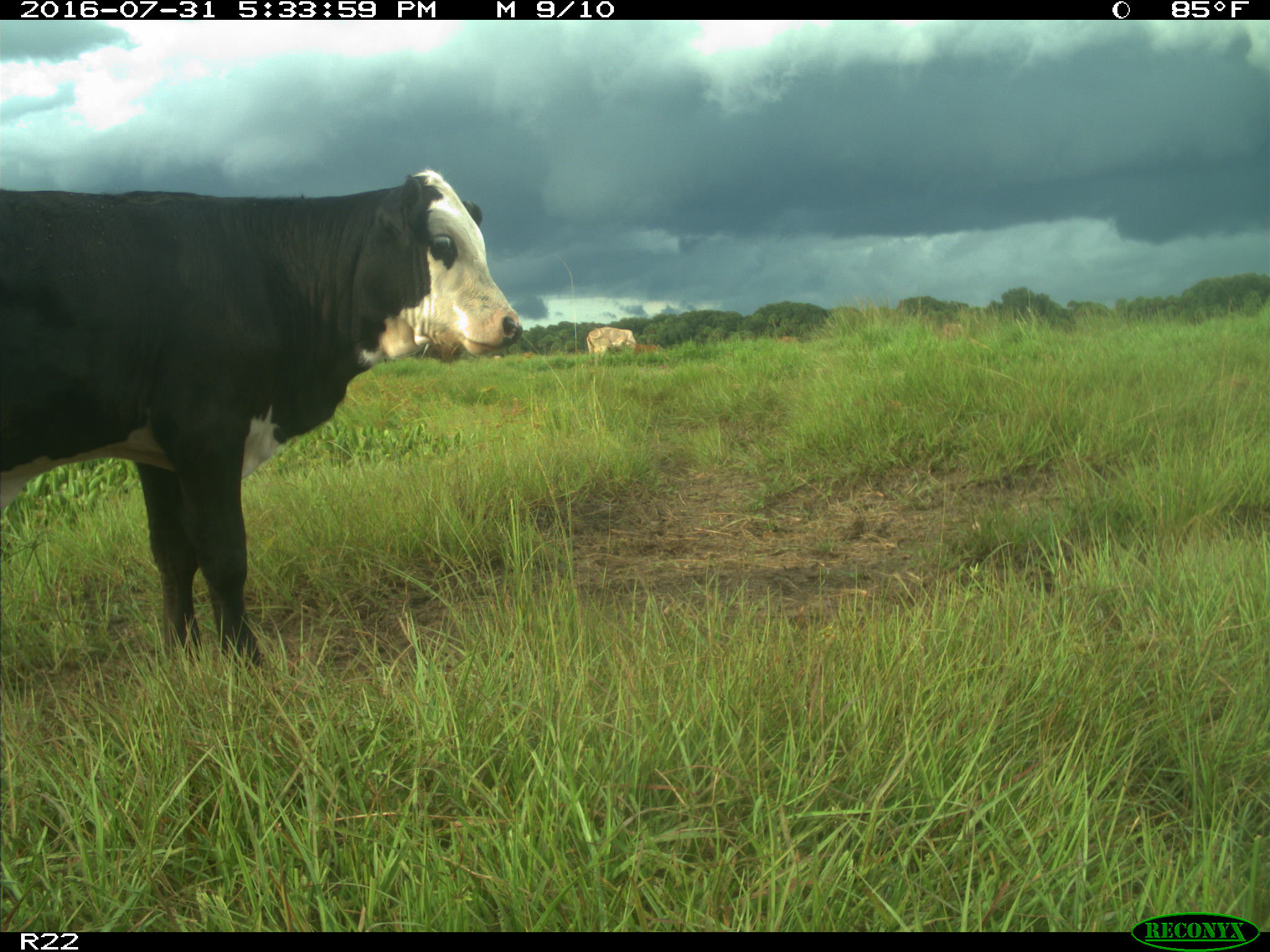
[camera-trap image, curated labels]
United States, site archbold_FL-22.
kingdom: Animalia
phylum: Chordata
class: Mammalia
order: Artiodactyla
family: Bovidae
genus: Bos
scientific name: Bos taurus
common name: domestic cow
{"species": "Bos taurus (domestic cow)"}